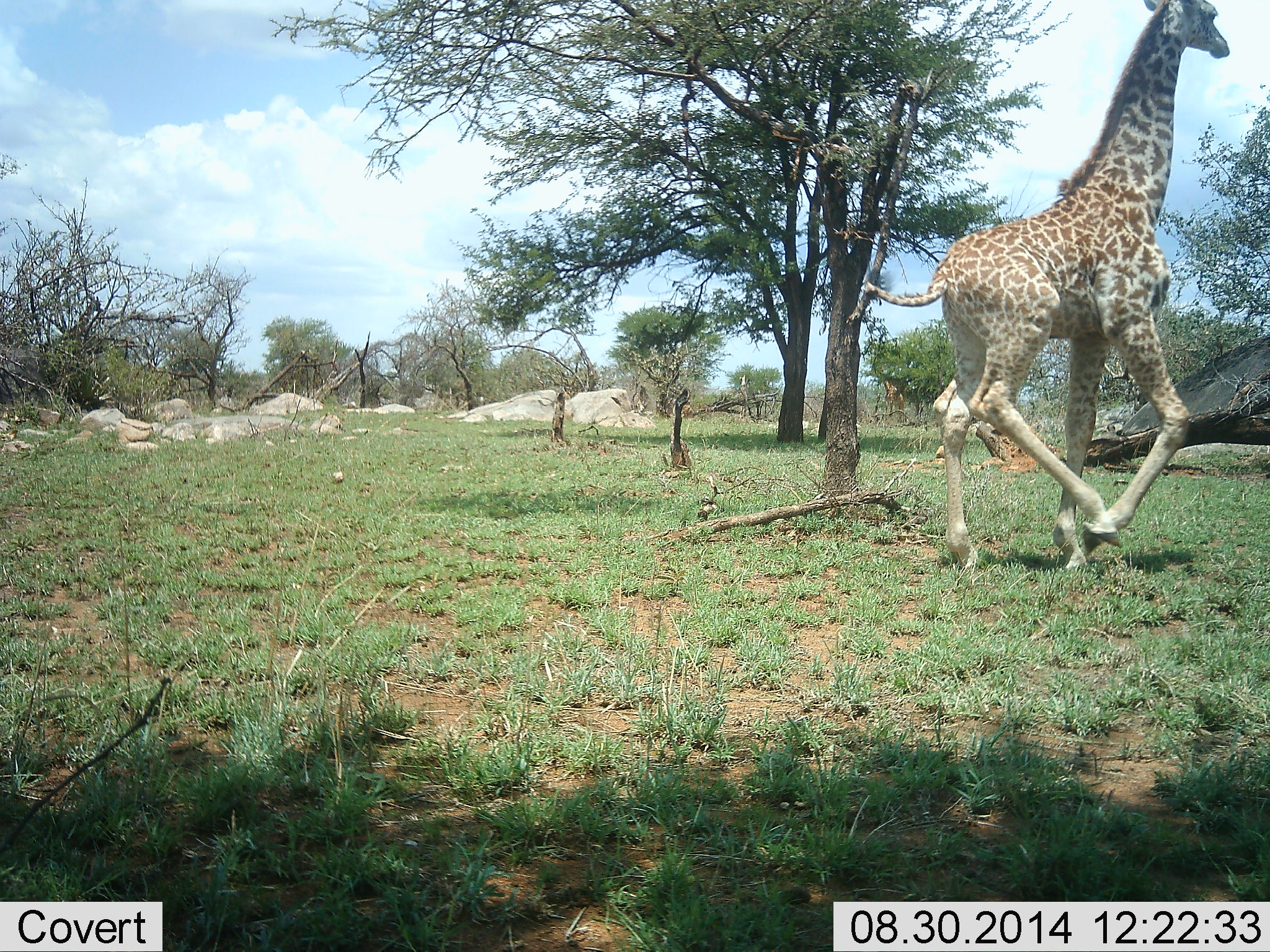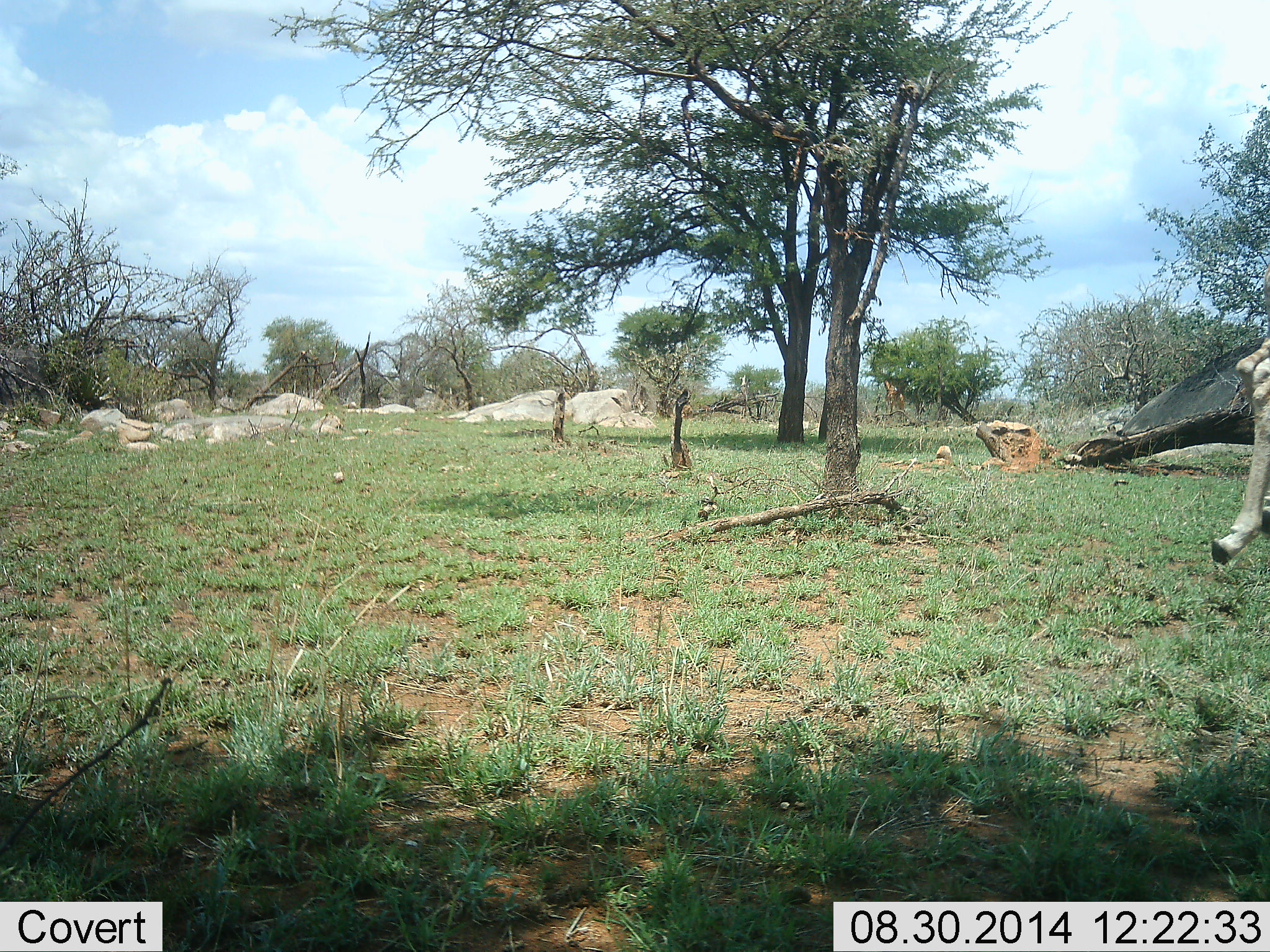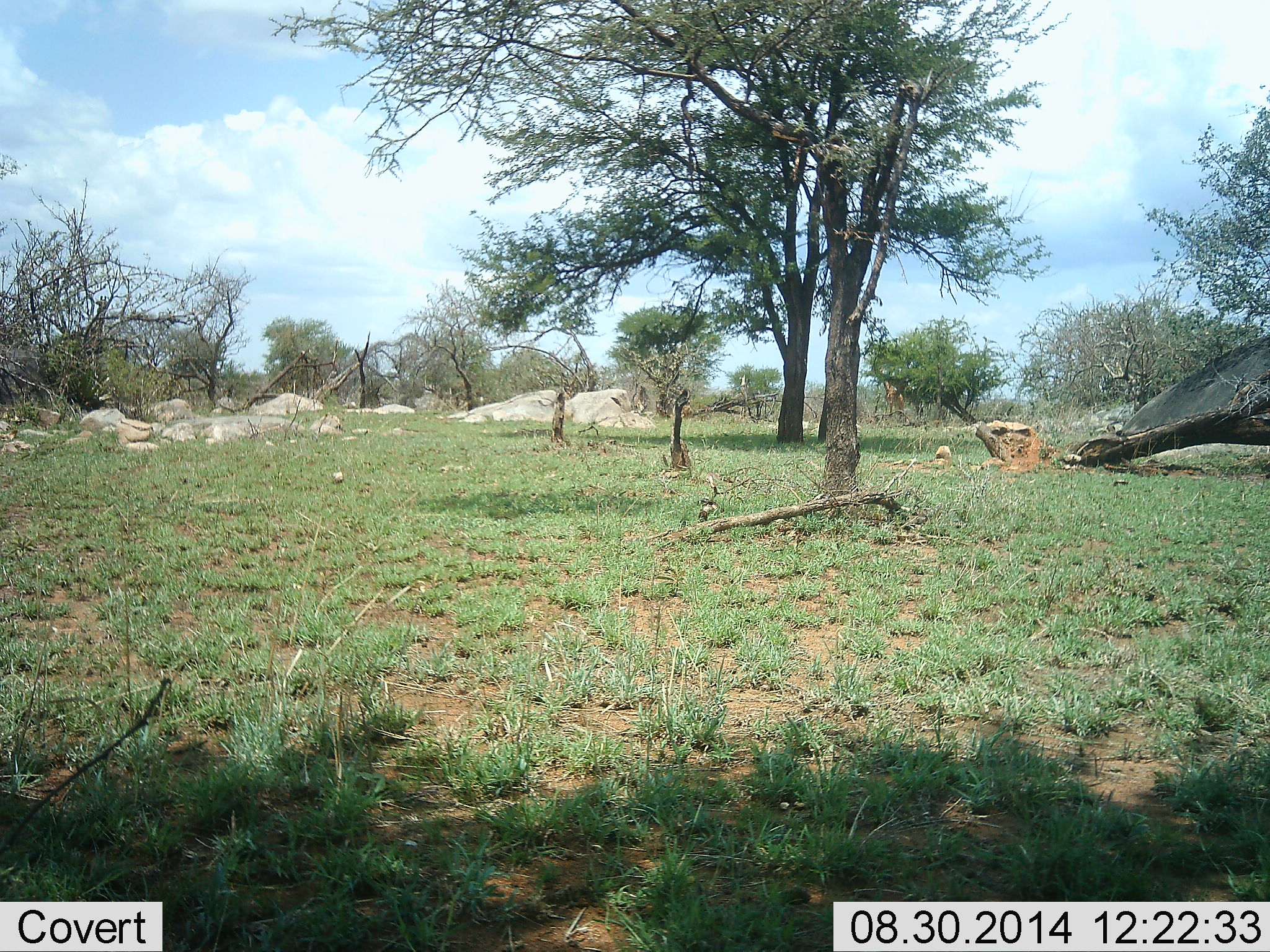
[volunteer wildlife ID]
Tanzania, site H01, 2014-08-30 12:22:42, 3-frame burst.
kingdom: Animalia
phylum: Chordata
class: Mammalia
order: Artiodactyla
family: Giraffidae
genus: Giraffa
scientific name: Giraffa camelopardalis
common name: giraffe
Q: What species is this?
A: Giraffe (Giraffa camelopardalis).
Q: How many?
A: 2.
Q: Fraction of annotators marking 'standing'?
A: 20%.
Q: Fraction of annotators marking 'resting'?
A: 0%.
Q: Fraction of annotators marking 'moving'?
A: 90%.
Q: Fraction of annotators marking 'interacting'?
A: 0%.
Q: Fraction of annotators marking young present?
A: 0%.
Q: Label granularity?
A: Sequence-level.